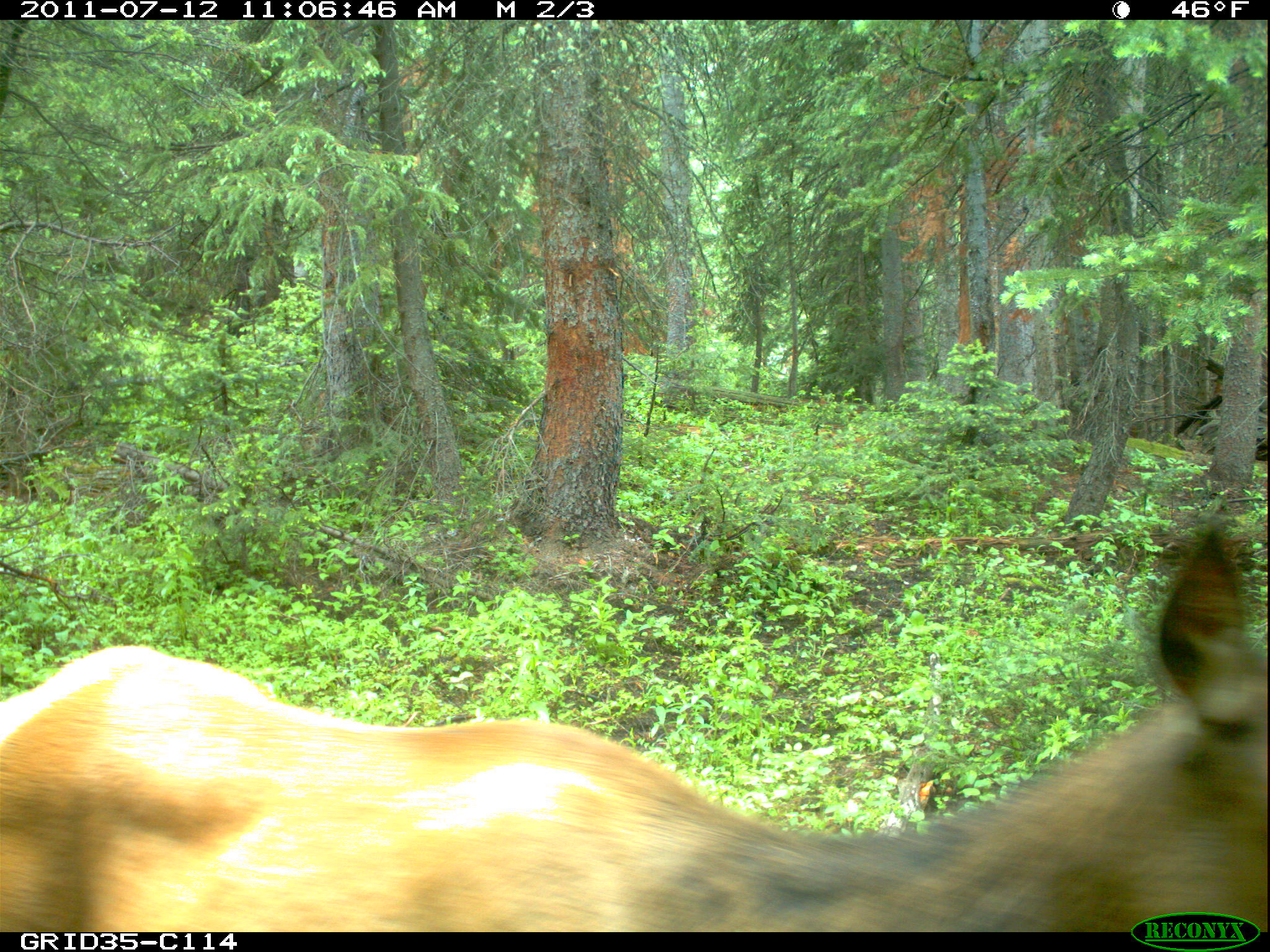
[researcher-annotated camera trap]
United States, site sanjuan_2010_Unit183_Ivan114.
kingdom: Animalia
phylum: Chordata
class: Mammalia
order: Artiodactyla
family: Cervidae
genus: Cervus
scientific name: Cervus elaphus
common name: red deer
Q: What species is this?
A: Cervus elaphus (red deer).